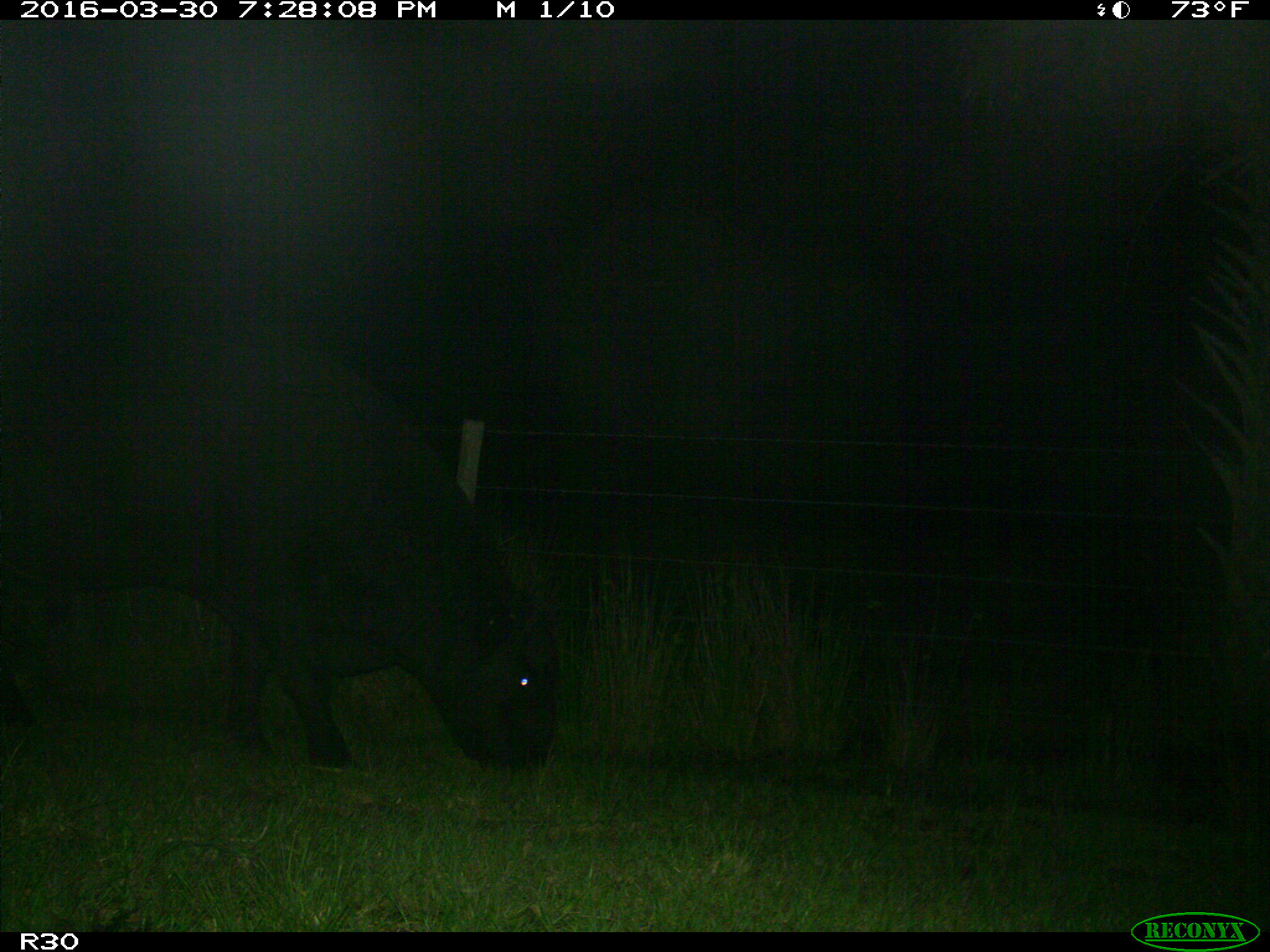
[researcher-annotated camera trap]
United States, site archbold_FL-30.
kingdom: Animalia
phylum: Chordata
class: Mammalia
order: Artiodactyla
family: Bovidae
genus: Bos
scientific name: Bos taurus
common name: domestic cow